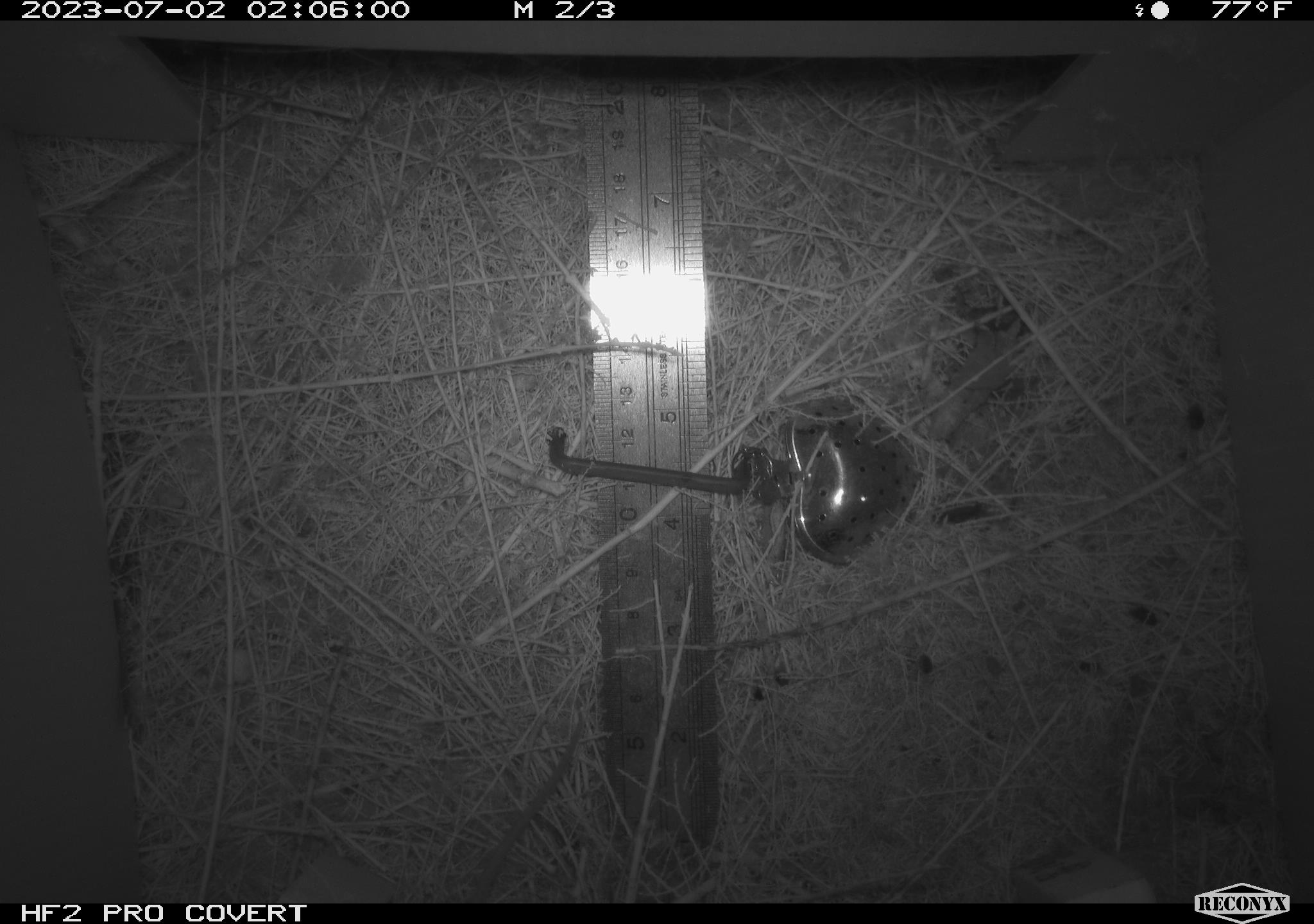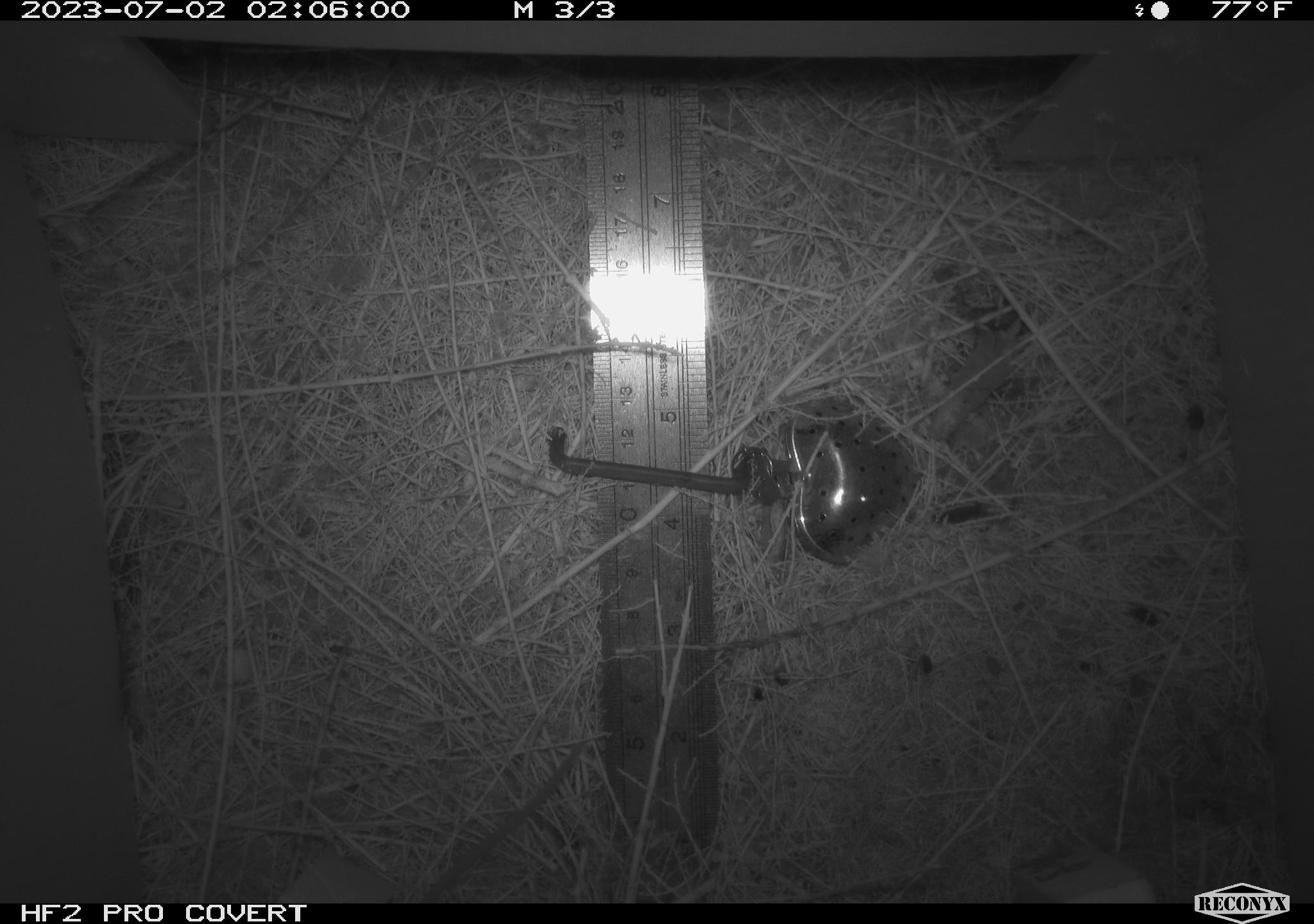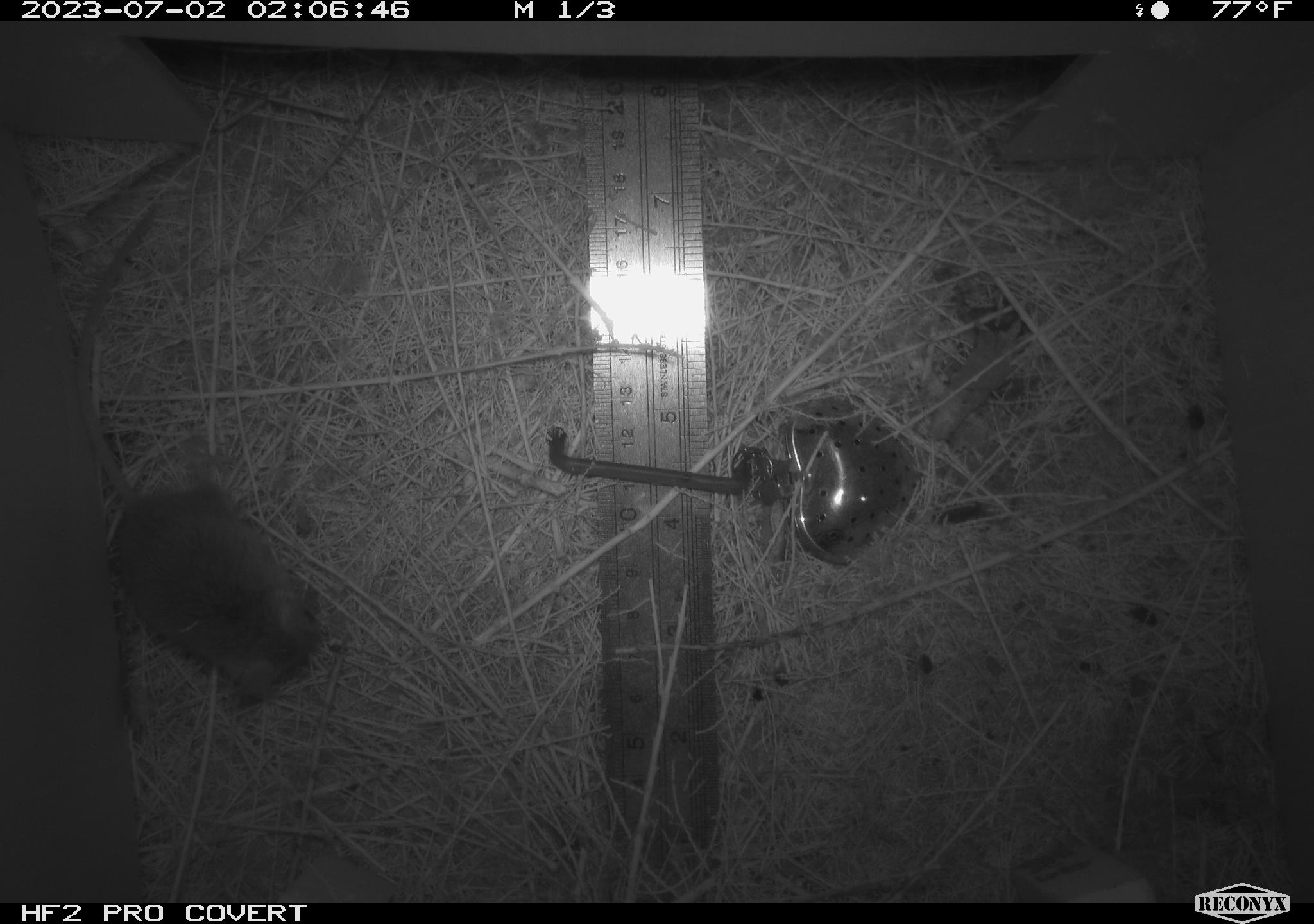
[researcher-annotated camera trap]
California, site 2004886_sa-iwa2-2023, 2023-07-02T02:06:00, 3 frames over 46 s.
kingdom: Animalia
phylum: Chordata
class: Mammalia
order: Rodentia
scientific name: Rodentia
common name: mouse species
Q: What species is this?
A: Mouse species (Rodentia).